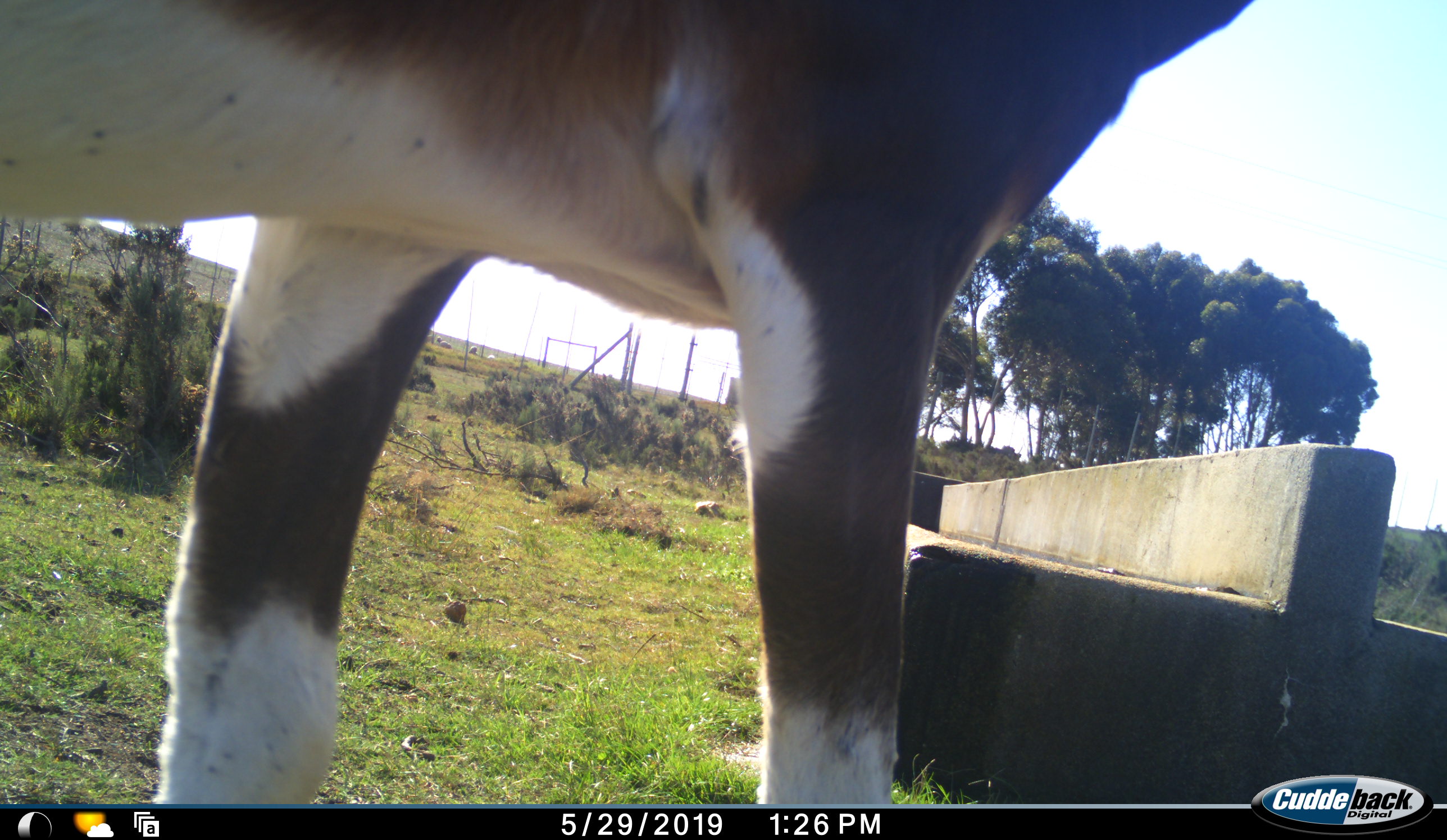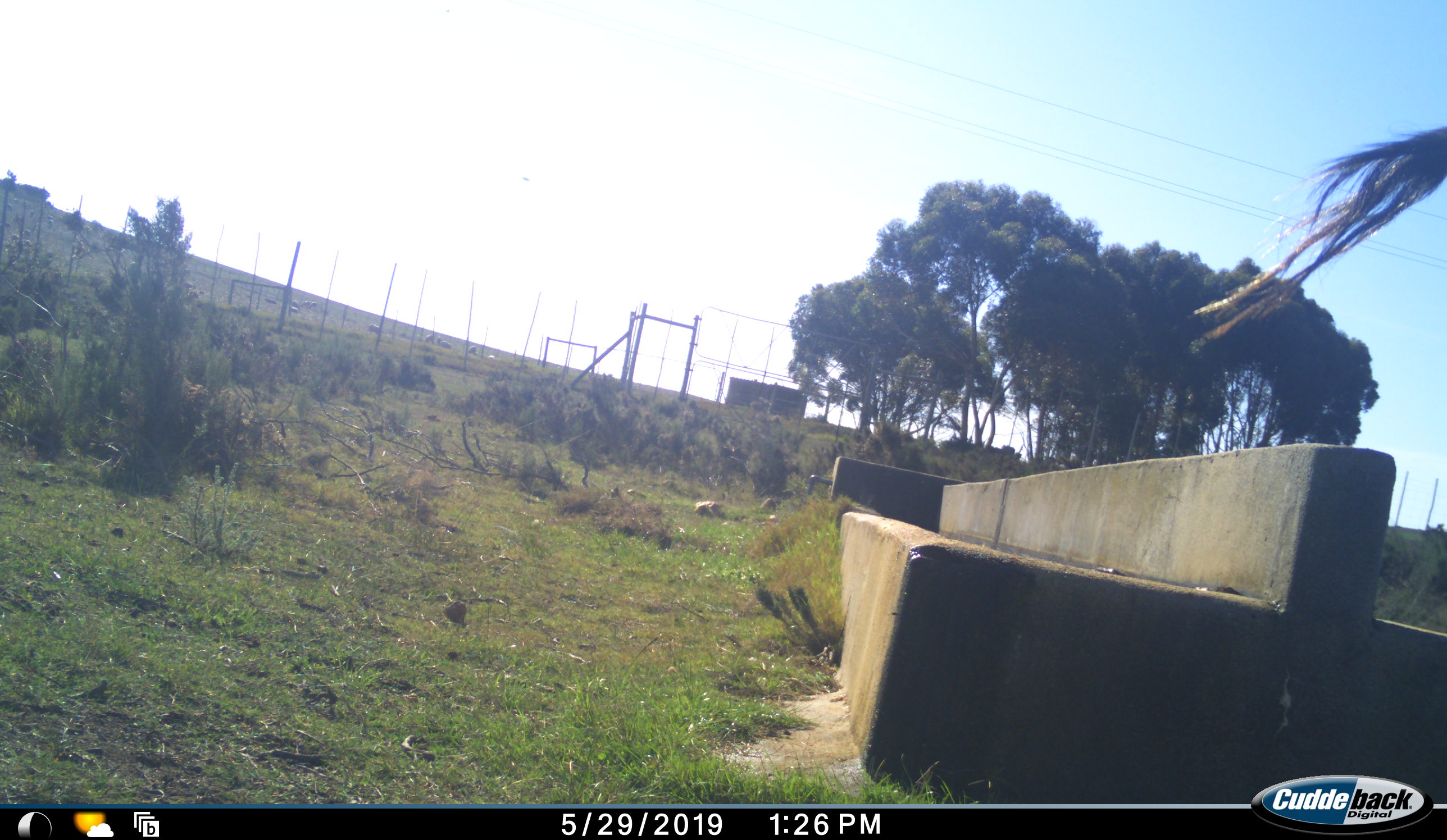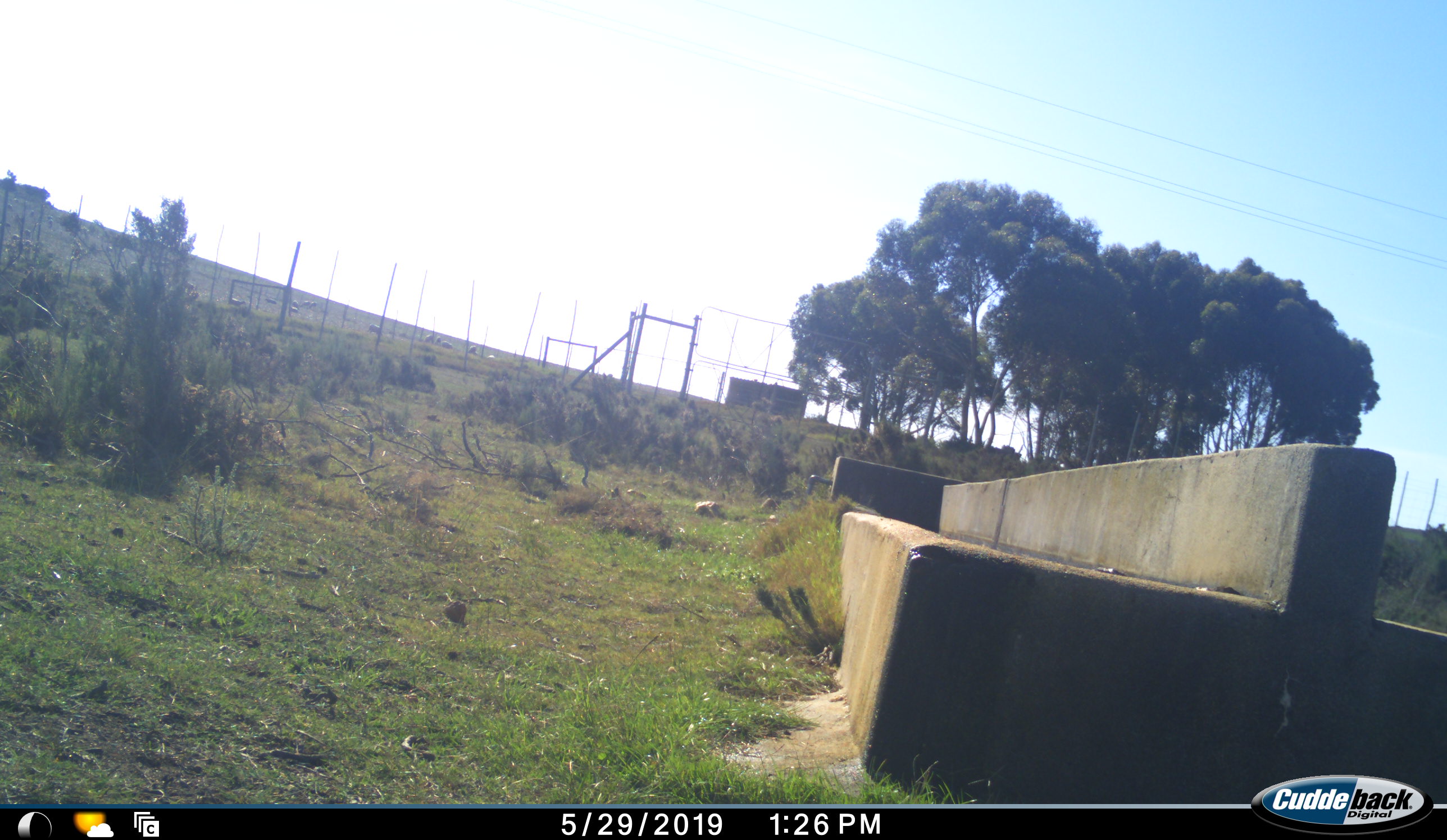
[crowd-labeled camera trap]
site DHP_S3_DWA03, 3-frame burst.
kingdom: Animalia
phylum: Chordata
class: Mammalia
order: Artiodactyla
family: Bovidae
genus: Damaliscus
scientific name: Damaliscus pygargus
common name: bontebok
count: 1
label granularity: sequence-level